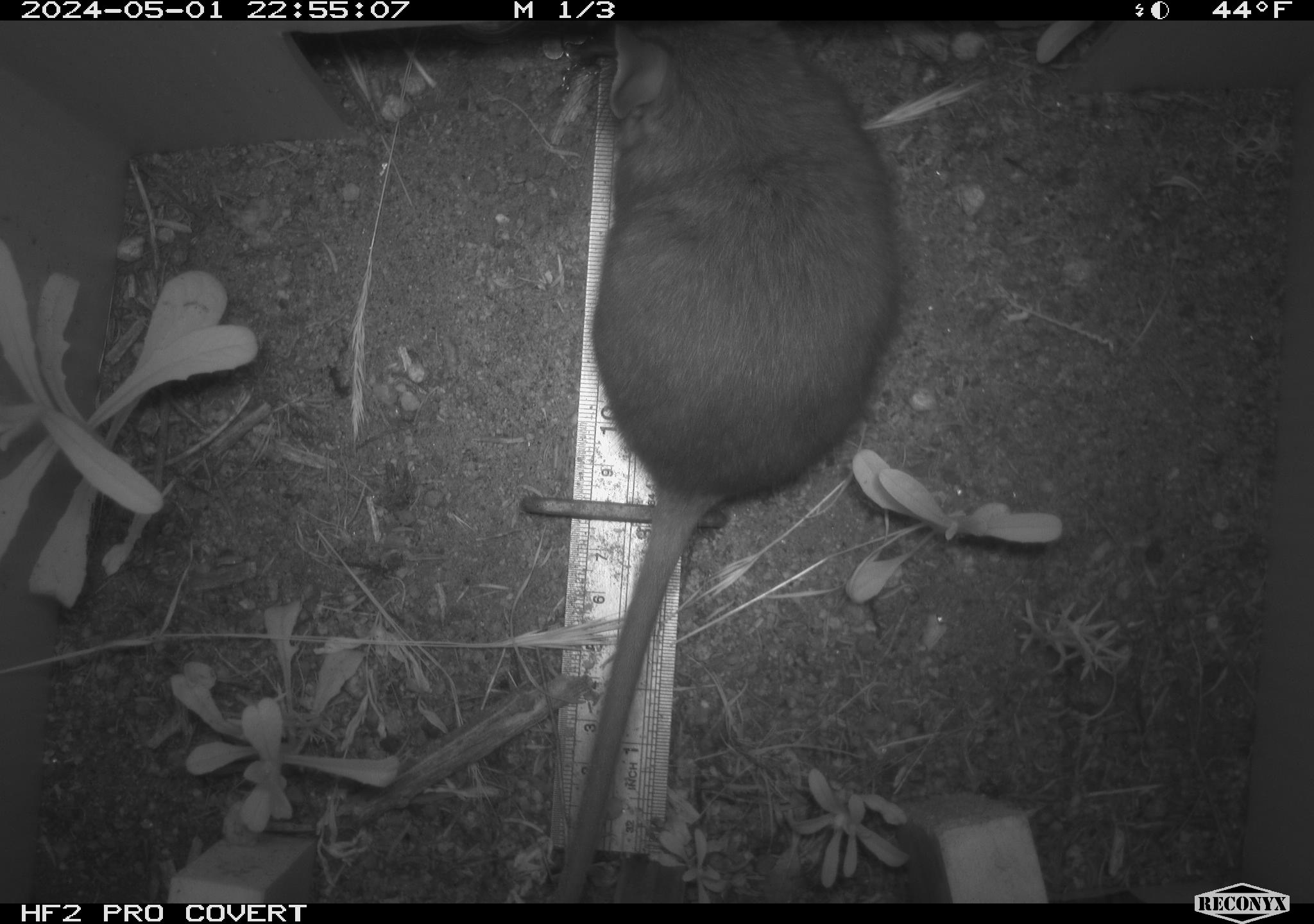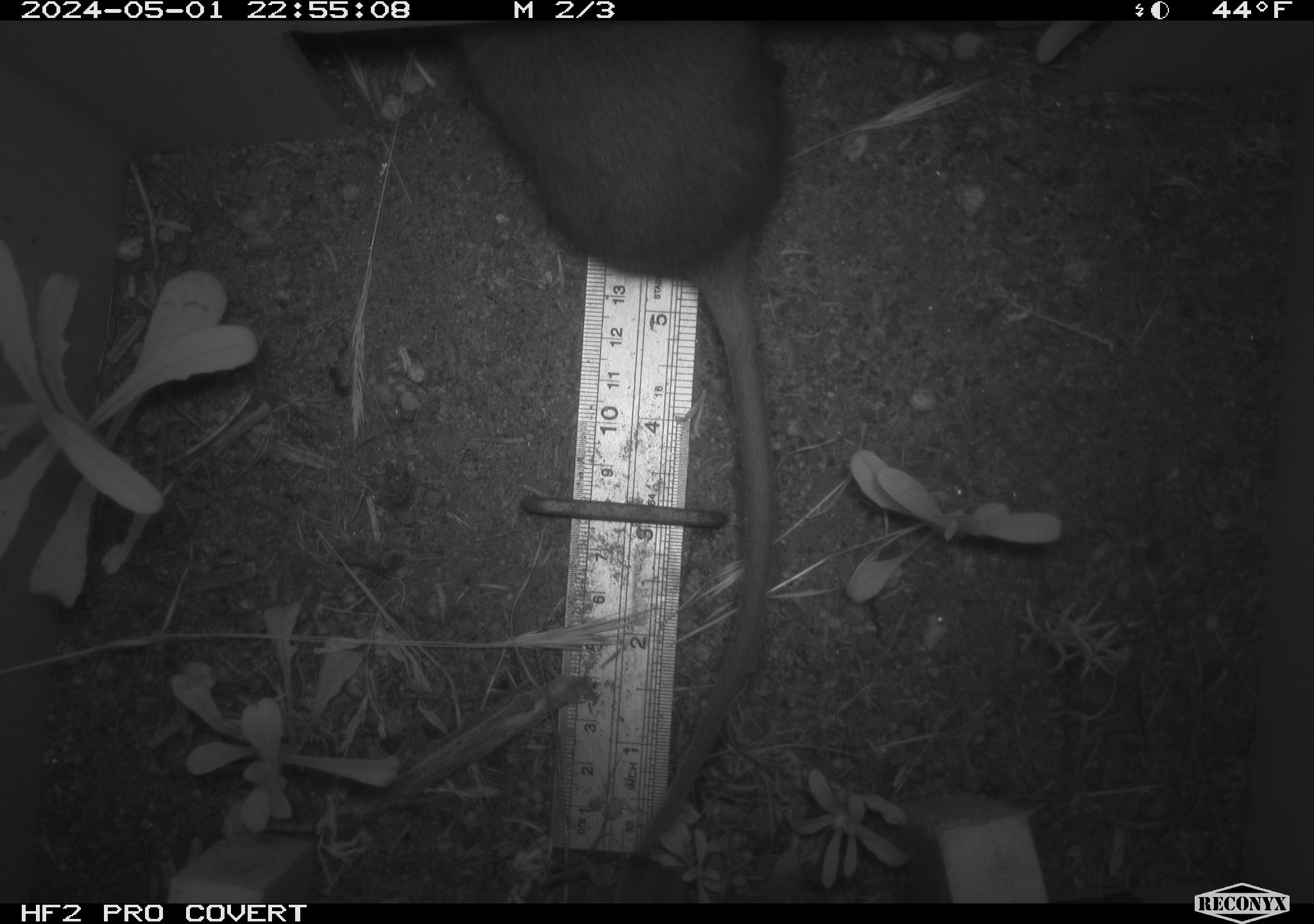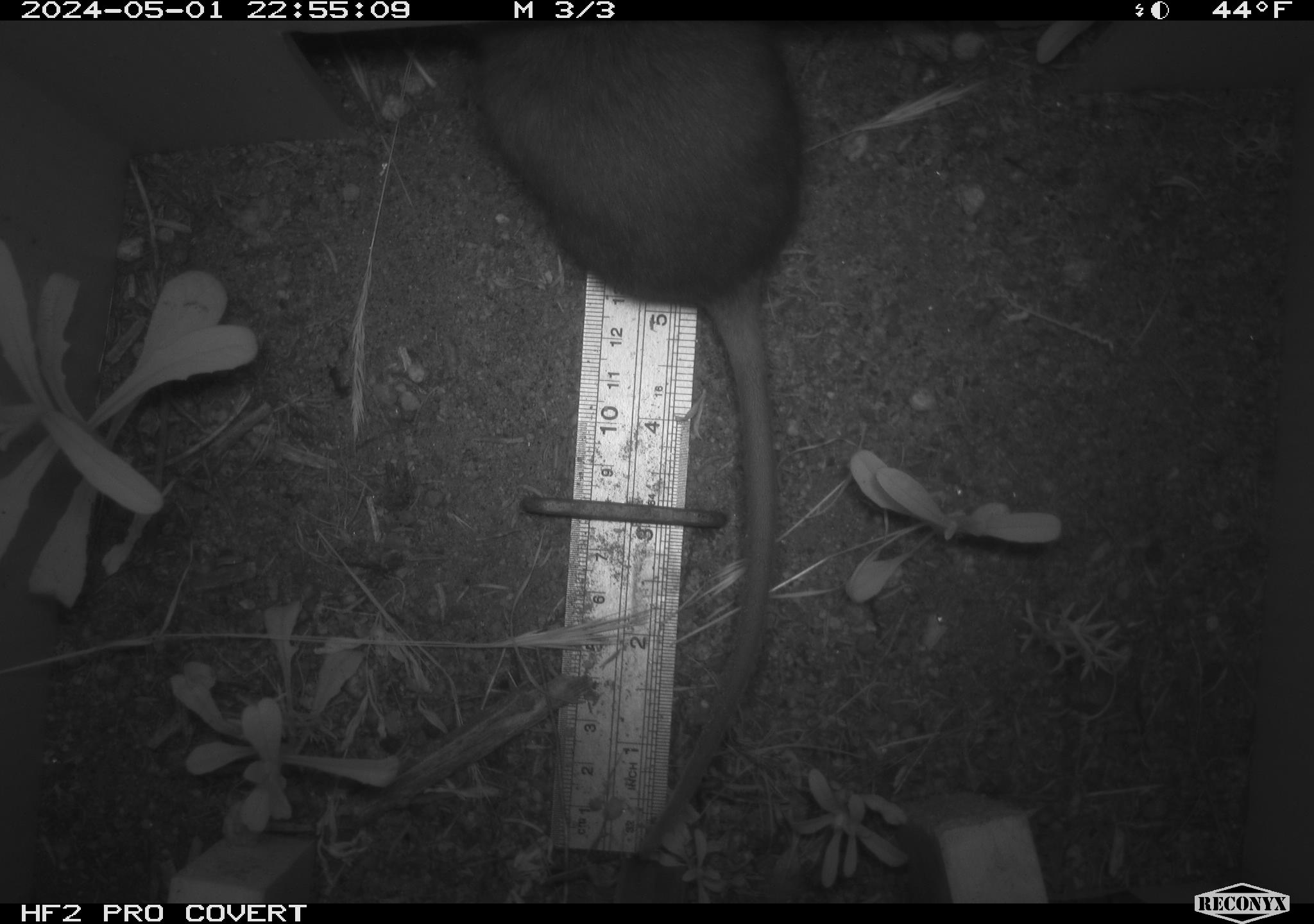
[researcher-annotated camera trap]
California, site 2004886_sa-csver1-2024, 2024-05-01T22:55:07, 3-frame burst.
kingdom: Animalia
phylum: Chordata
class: Mammalia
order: Rodentia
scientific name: Rodentia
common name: rodent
Rodent (Rodentia).